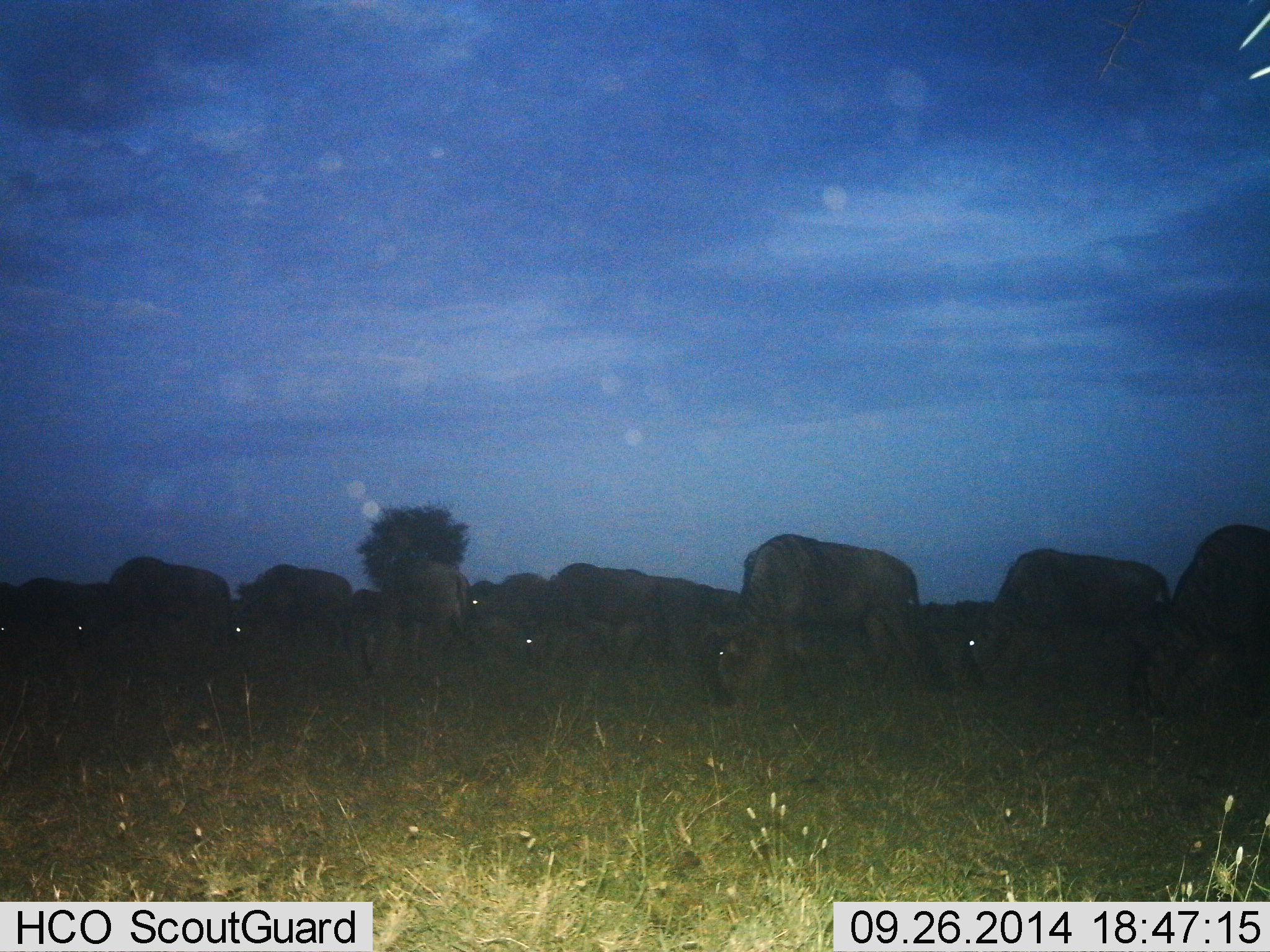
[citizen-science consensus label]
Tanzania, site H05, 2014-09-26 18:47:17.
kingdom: Animalia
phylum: Chordata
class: Mammalia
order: Artiodactyla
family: Bovidae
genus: Connochaetes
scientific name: Connochaetes taurinus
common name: blue wildebeest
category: wildebeest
Wildebeest (blue wildebeest) (Connochaetes taurinus), count 11-50. Behavior (volunteer vote fractions): standing 30%, resting 0%, moving 10%, interacting 0%. Young present (vote fraction): 0%. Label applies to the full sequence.